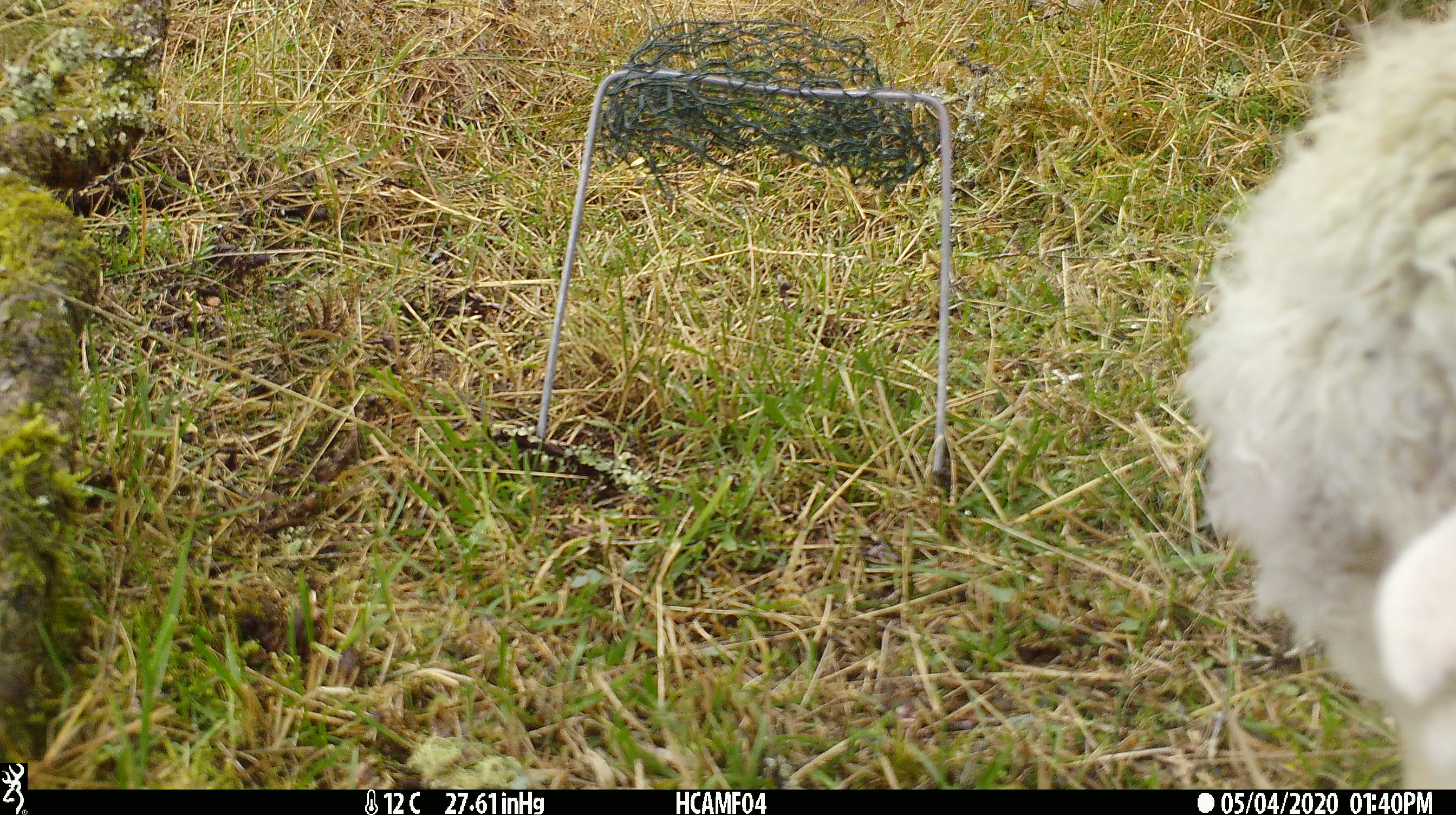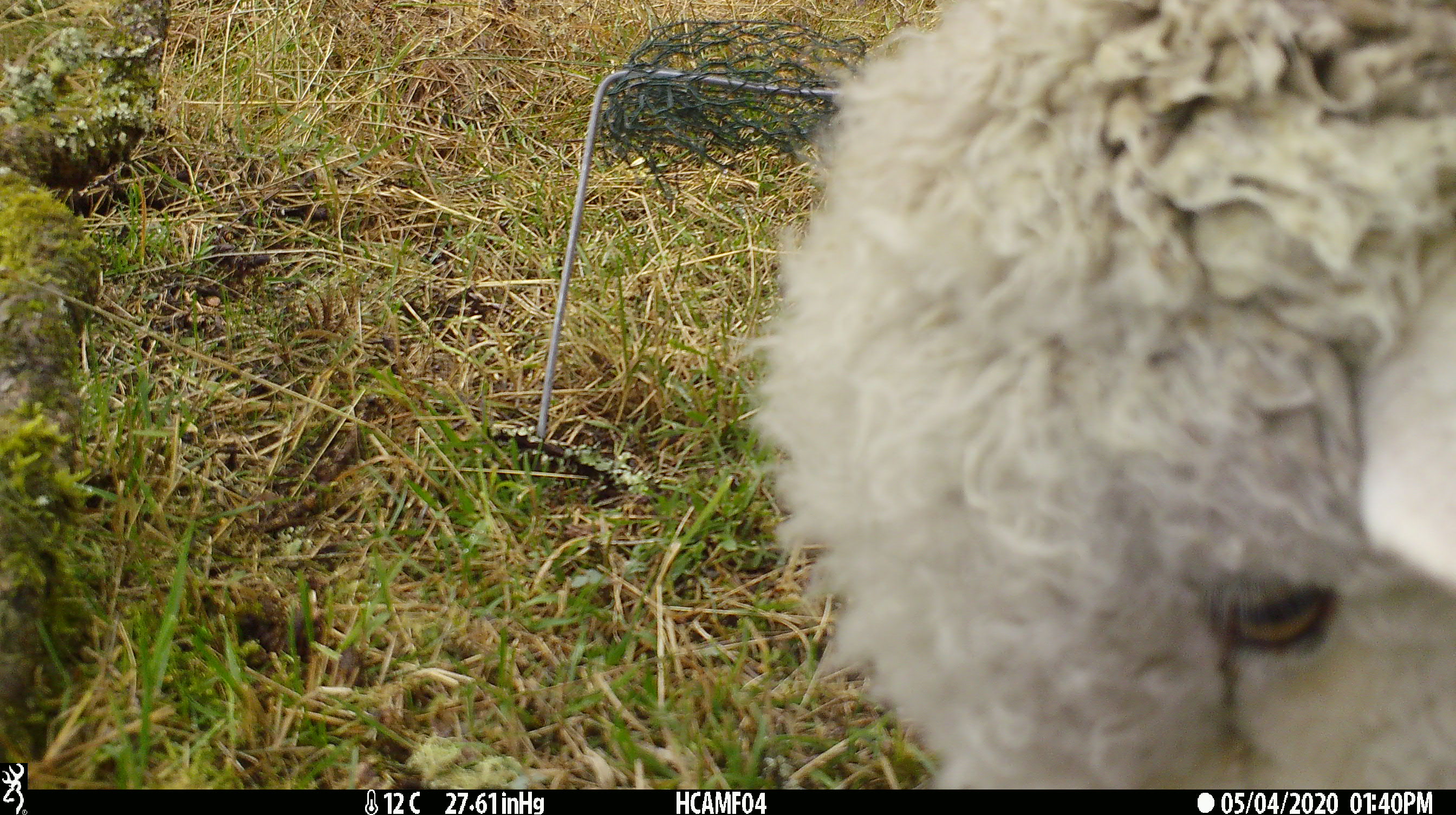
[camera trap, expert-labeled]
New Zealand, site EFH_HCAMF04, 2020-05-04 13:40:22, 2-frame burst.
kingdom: Animalia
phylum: Chordata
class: Mammalia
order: Artiodactyla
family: Bovidae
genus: Ovis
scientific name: Ovis aries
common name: domestic sheep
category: sheep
Sheep (domestic sheep) (Ovis aries).